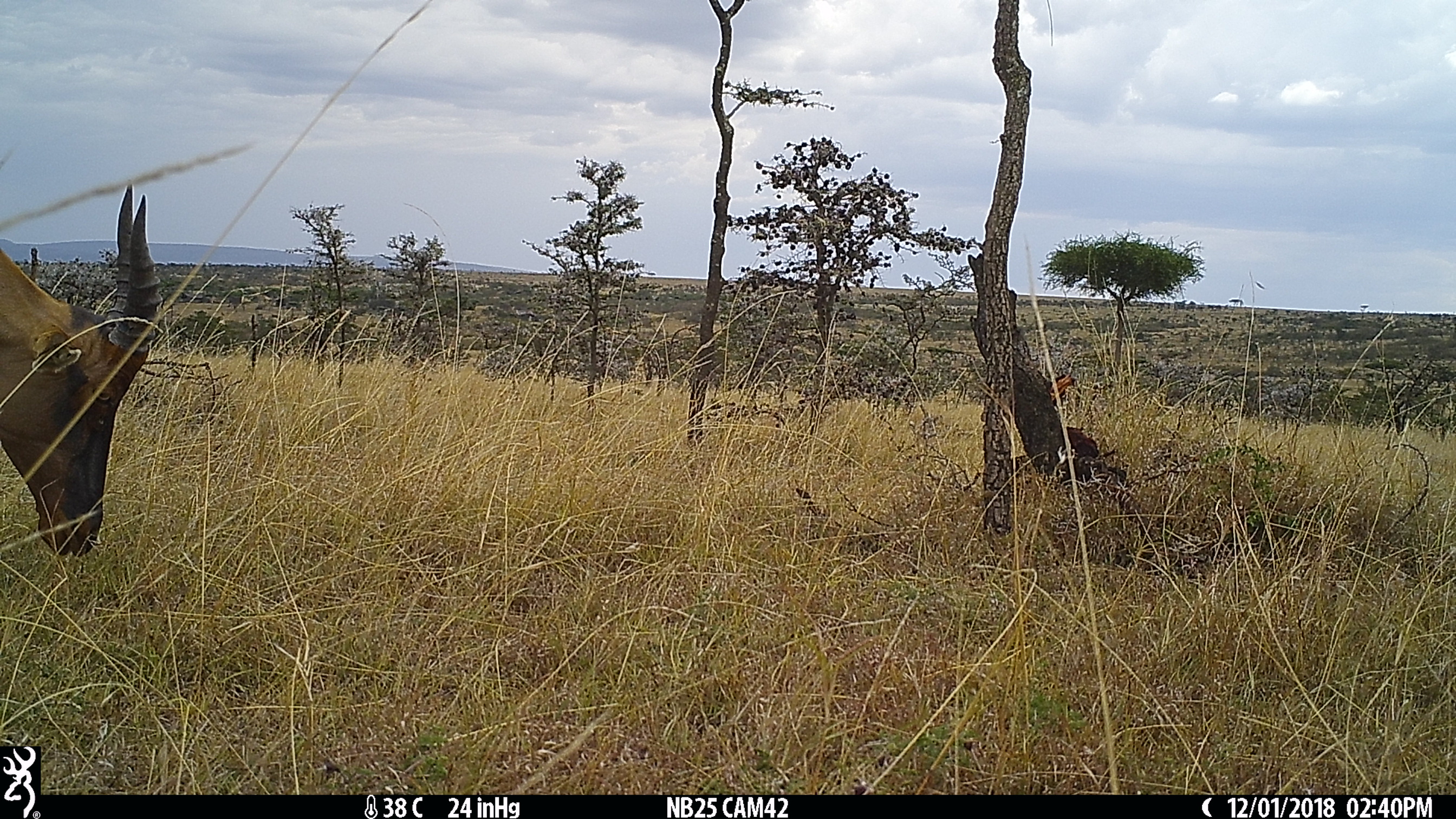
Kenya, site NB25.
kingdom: Animalia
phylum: Chordata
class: Mammalia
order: Artiodactyla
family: Bovidae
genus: Damaliscus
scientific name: Damaliscus lunatus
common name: topi